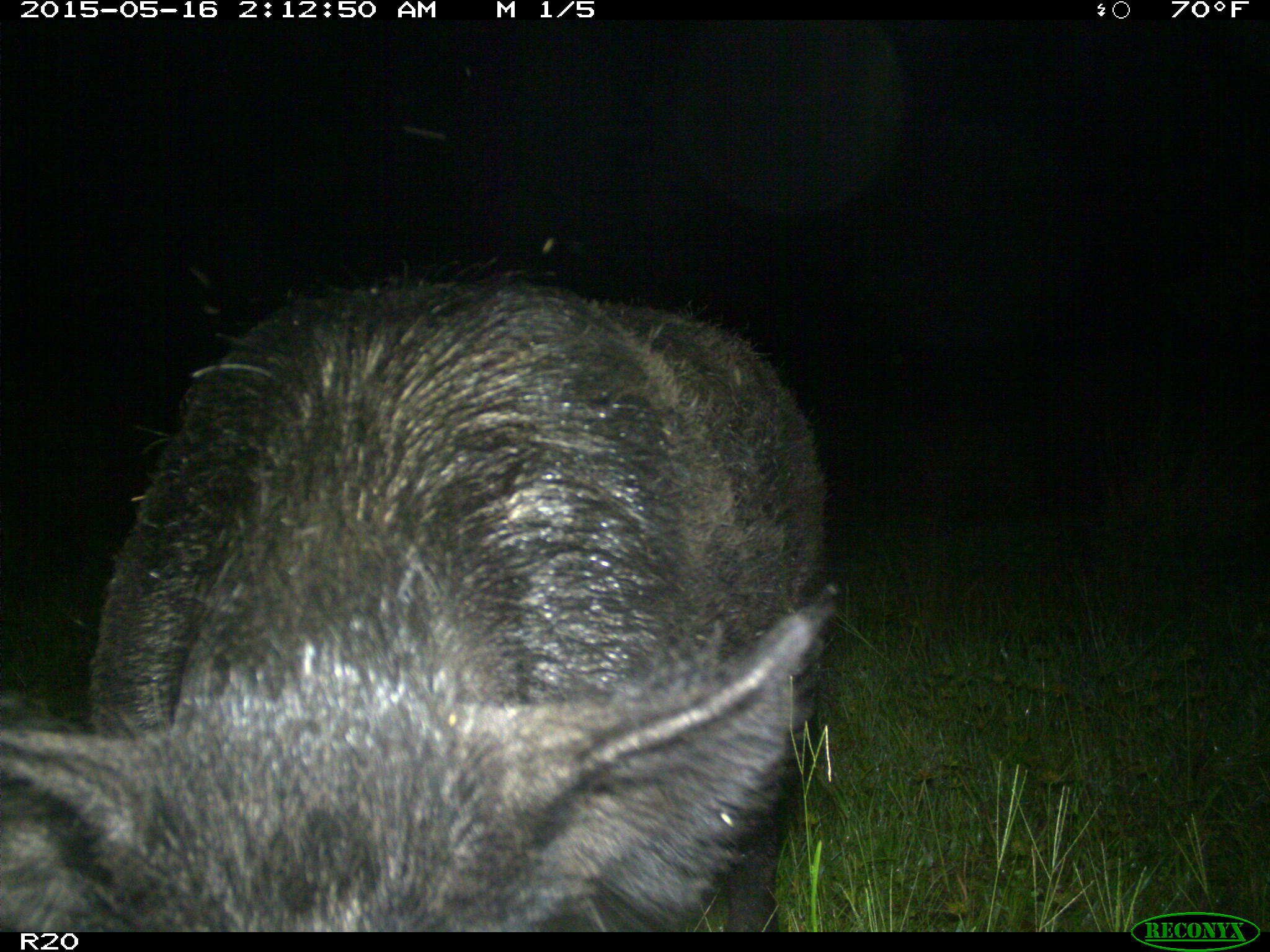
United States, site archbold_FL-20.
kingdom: Animalia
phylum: Chordata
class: Mammalia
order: Artiodactyla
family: Suidae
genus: Sus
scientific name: Sus scrofa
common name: wild boar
Sus scrofa (wild boar).